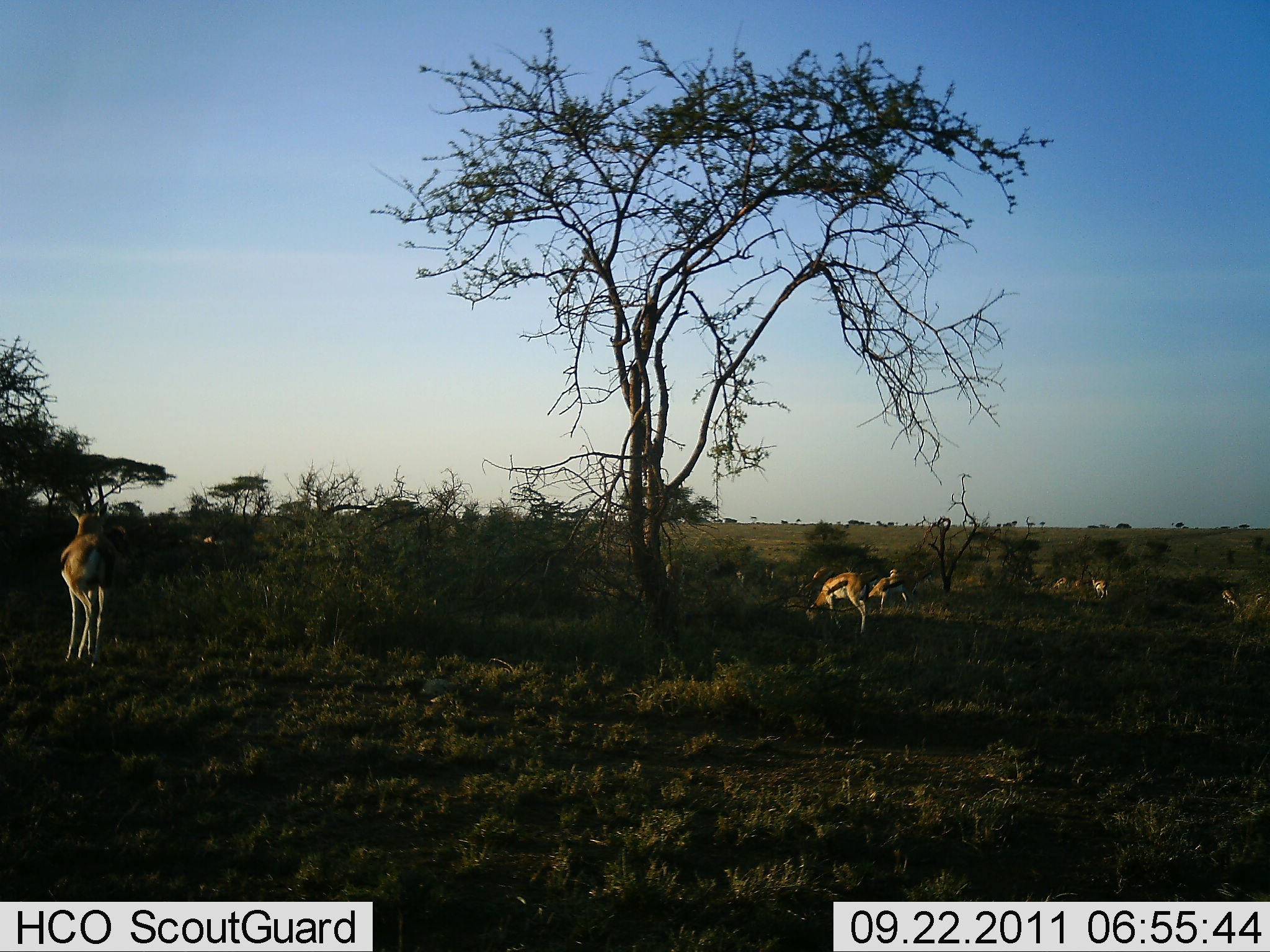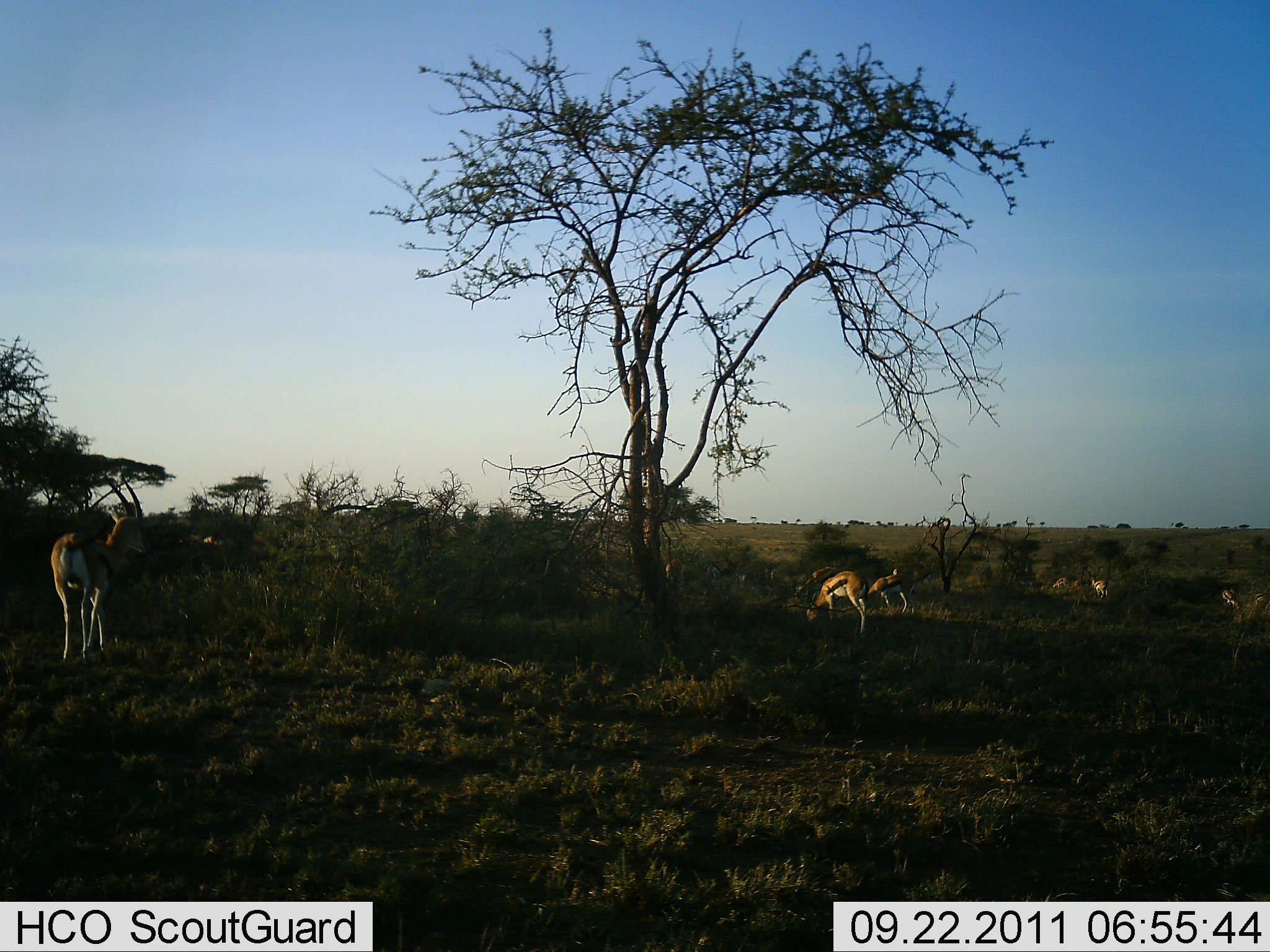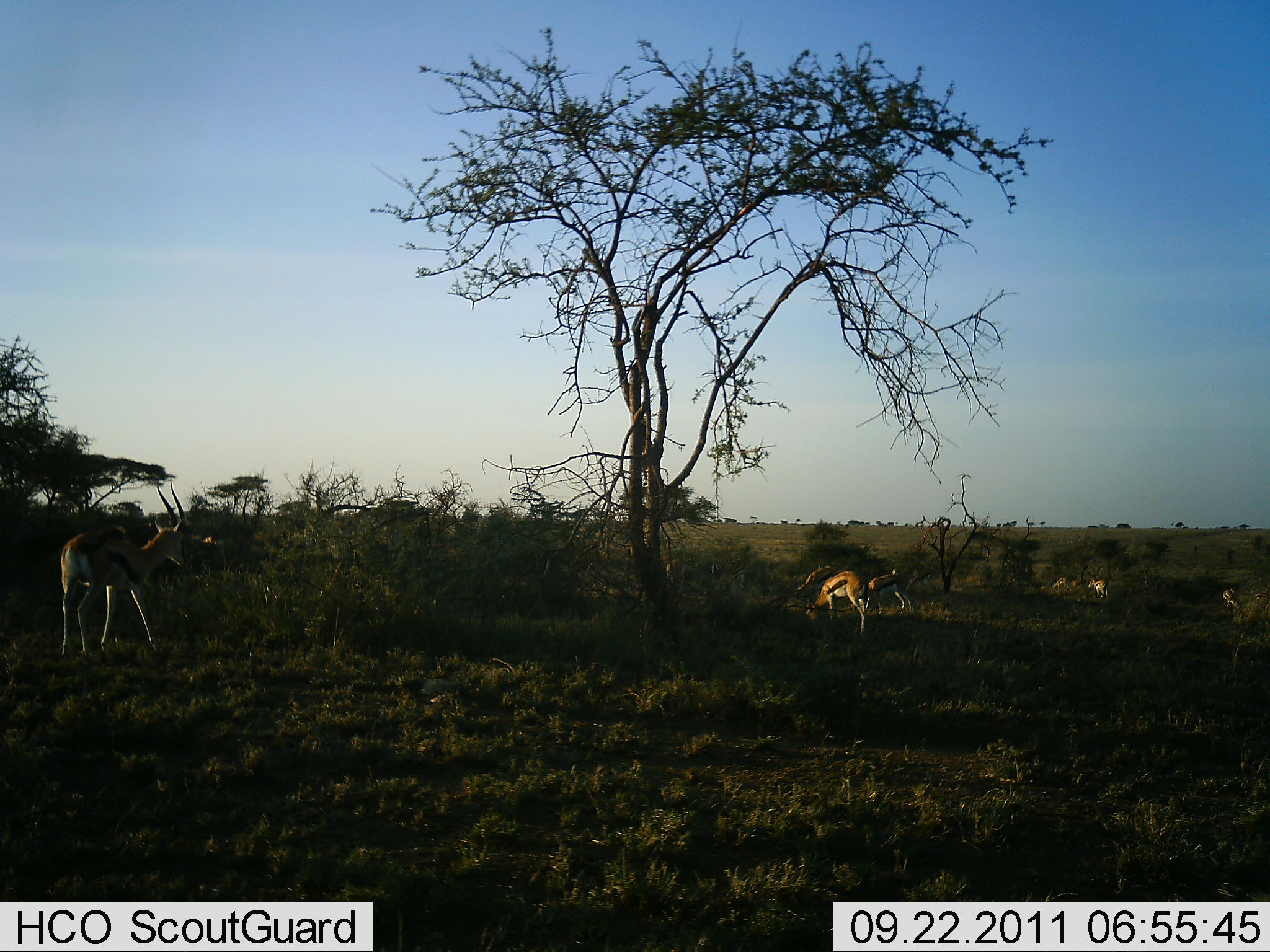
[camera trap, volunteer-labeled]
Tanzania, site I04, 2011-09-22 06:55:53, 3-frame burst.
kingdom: Animalia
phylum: Chordata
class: Mammalia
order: Artiodactyla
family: Bovidae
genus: Eudorcas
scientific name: Eudorcas thomsonii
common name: thomson's gazelle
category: gazellethomsons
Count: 10.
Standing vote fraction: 50%.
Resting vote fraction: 0%.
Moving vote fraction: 43%.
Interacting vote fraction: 0%.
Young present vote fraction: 0%.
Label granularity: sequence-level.